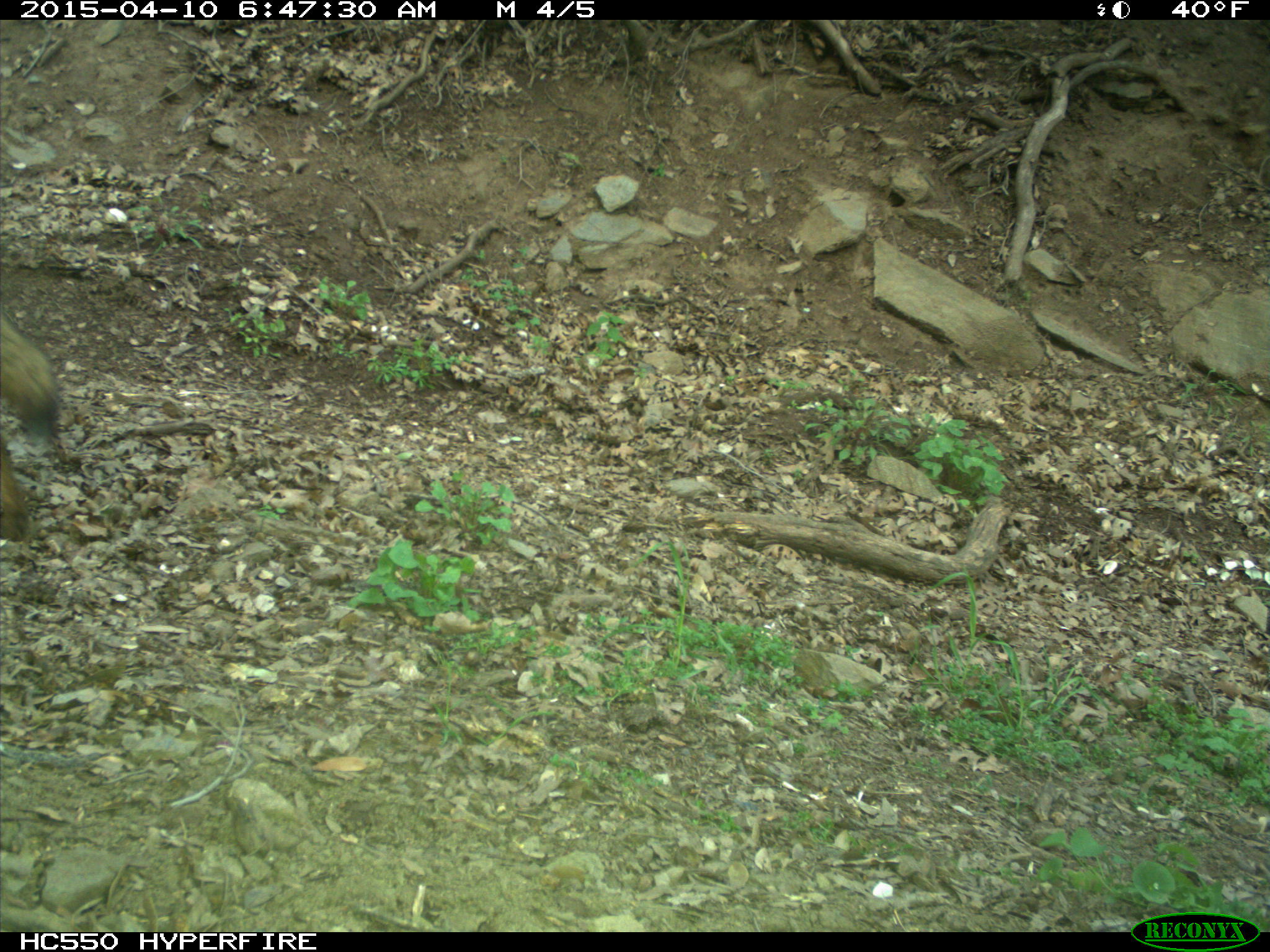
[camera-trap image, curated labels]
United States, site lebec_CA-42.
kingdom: Animalia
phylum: Chordata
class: Mammalia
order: Carnivora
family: Canidae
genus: Canis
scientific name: Canis latrans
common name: coyote